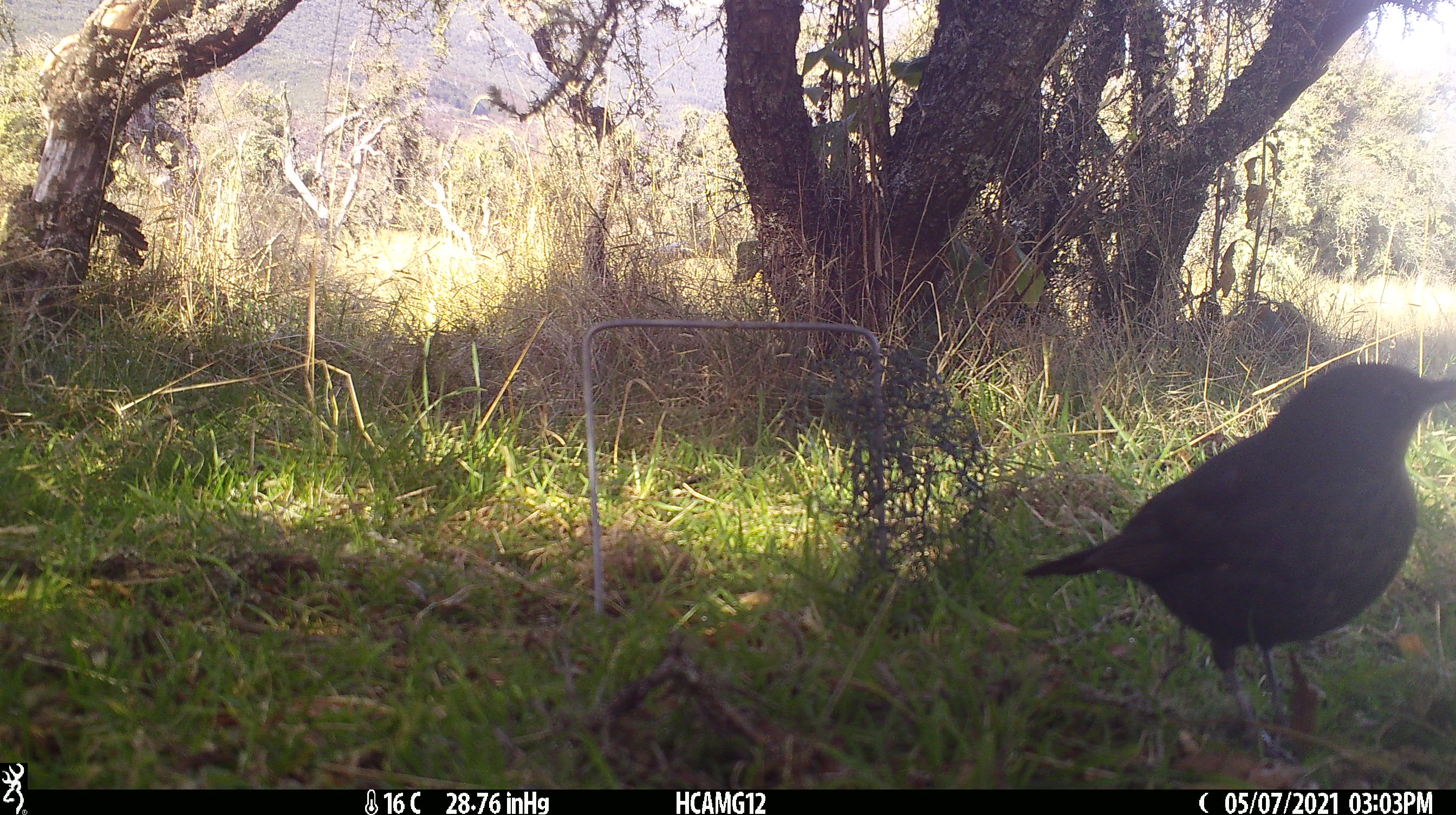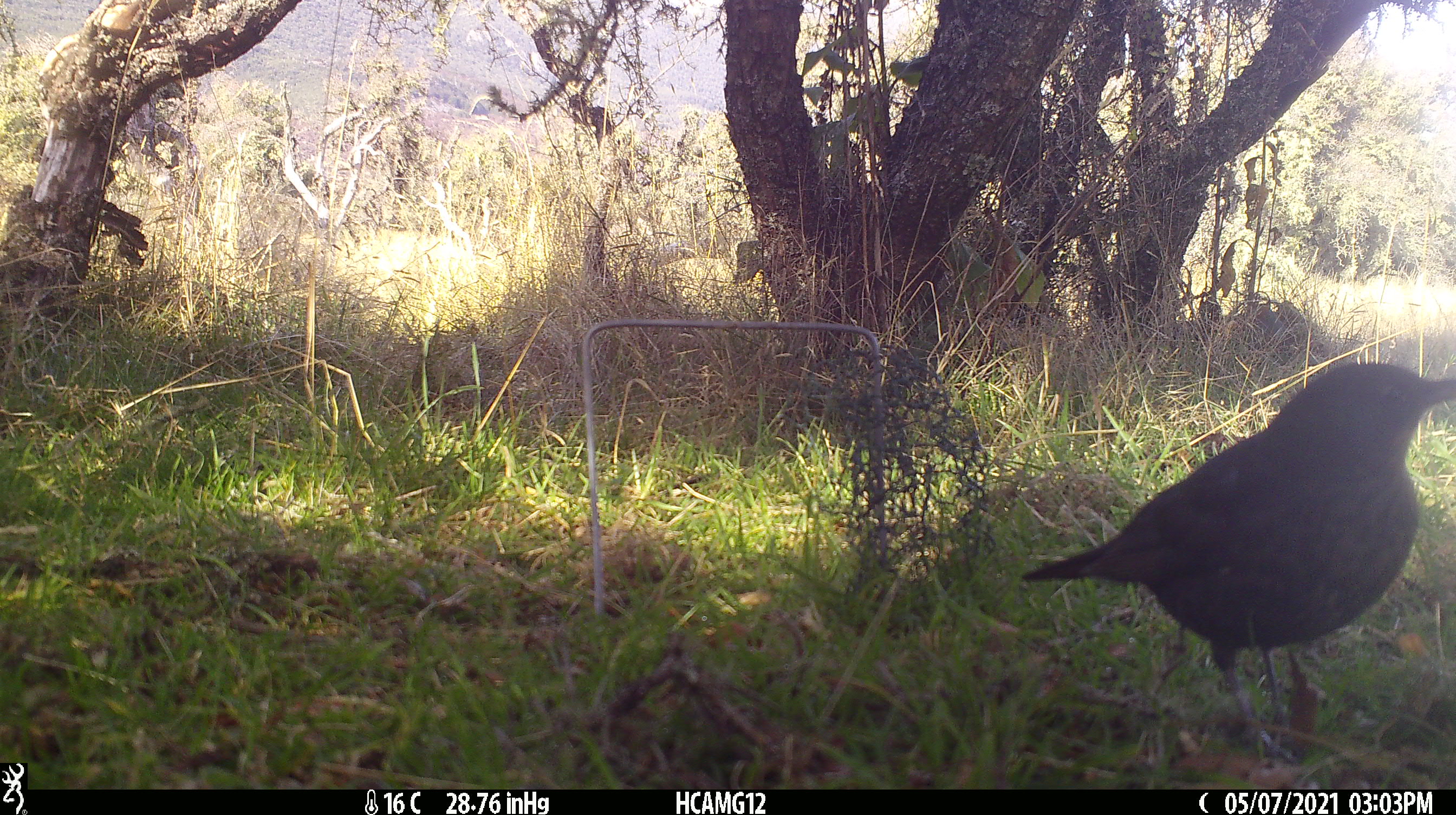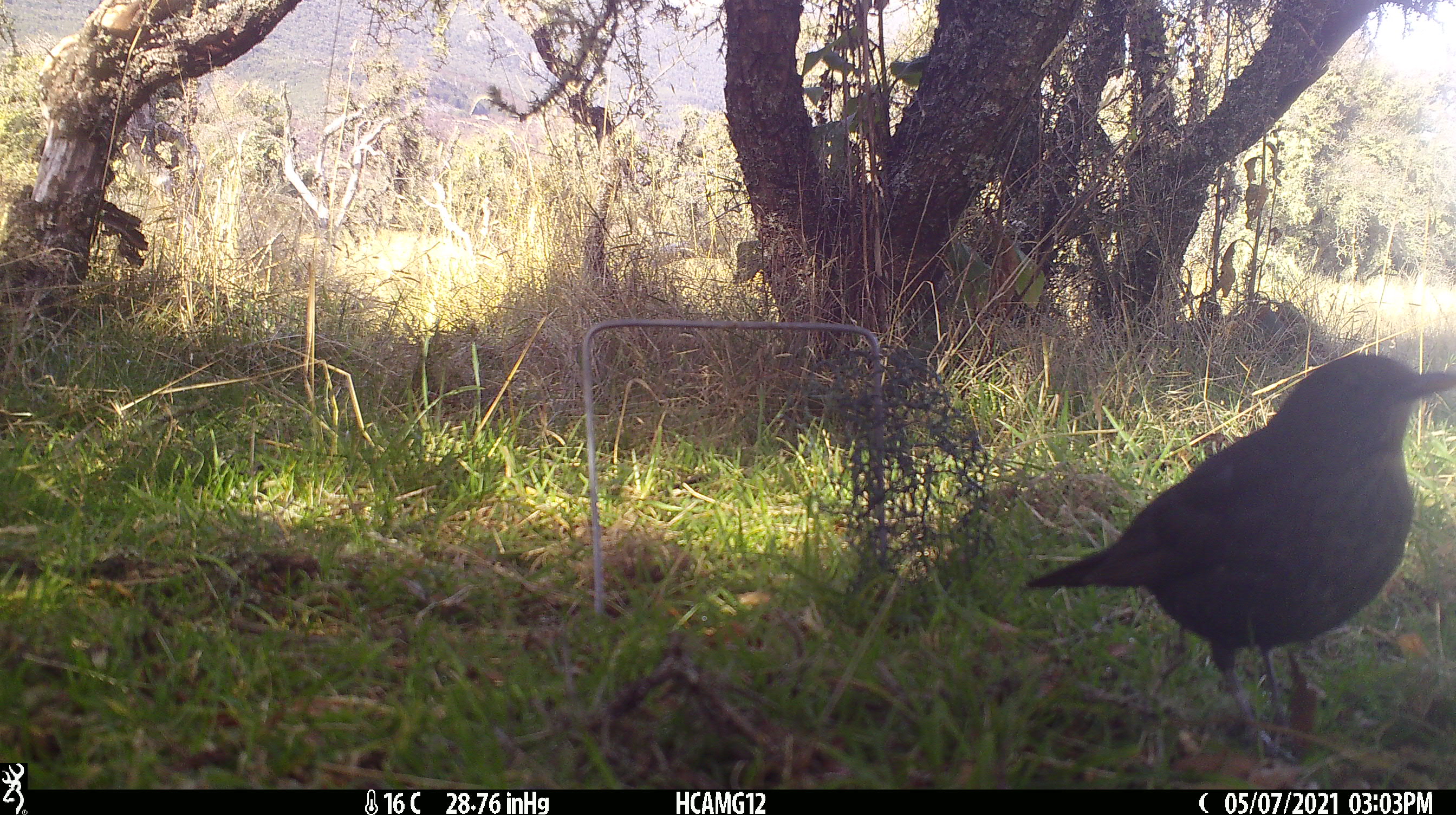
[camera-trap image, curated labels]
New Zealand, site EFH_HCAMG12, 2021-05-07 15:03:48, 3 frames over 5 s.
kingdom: Animalia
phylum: Chordata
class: Aves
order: Passeriformes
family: Turdidae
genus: Turdus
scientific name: Turdus merula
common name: eurasian blackbird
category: blackbird